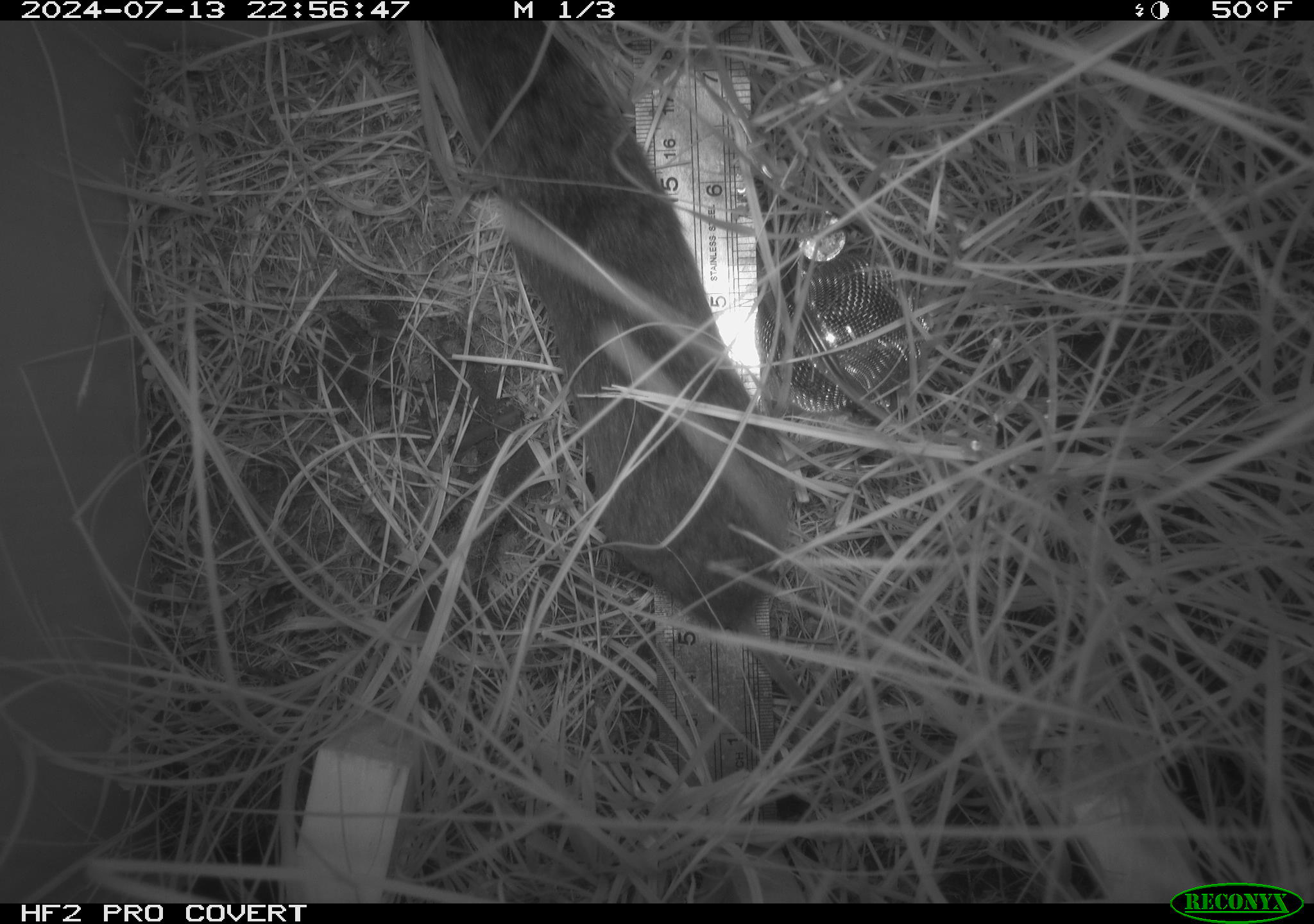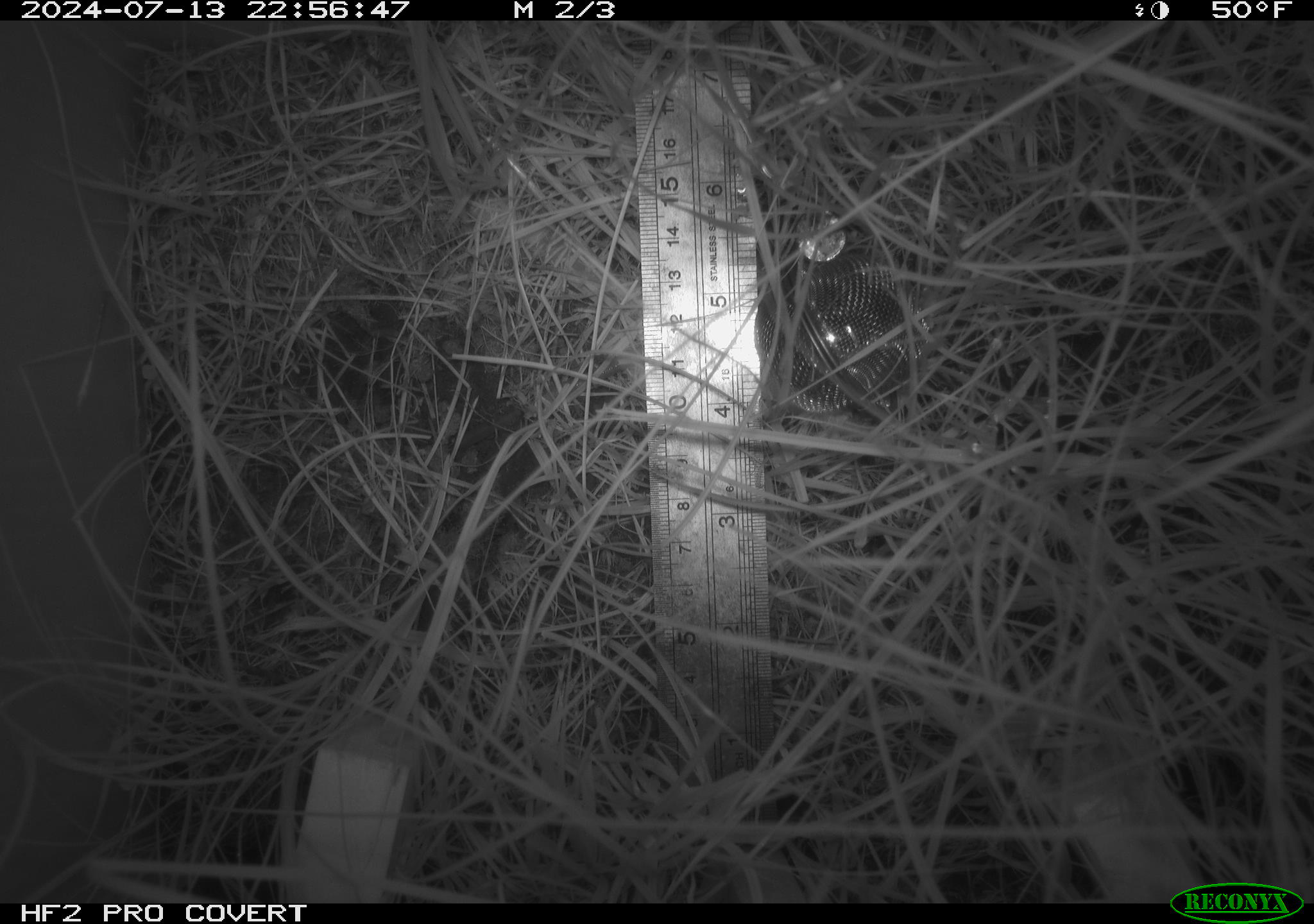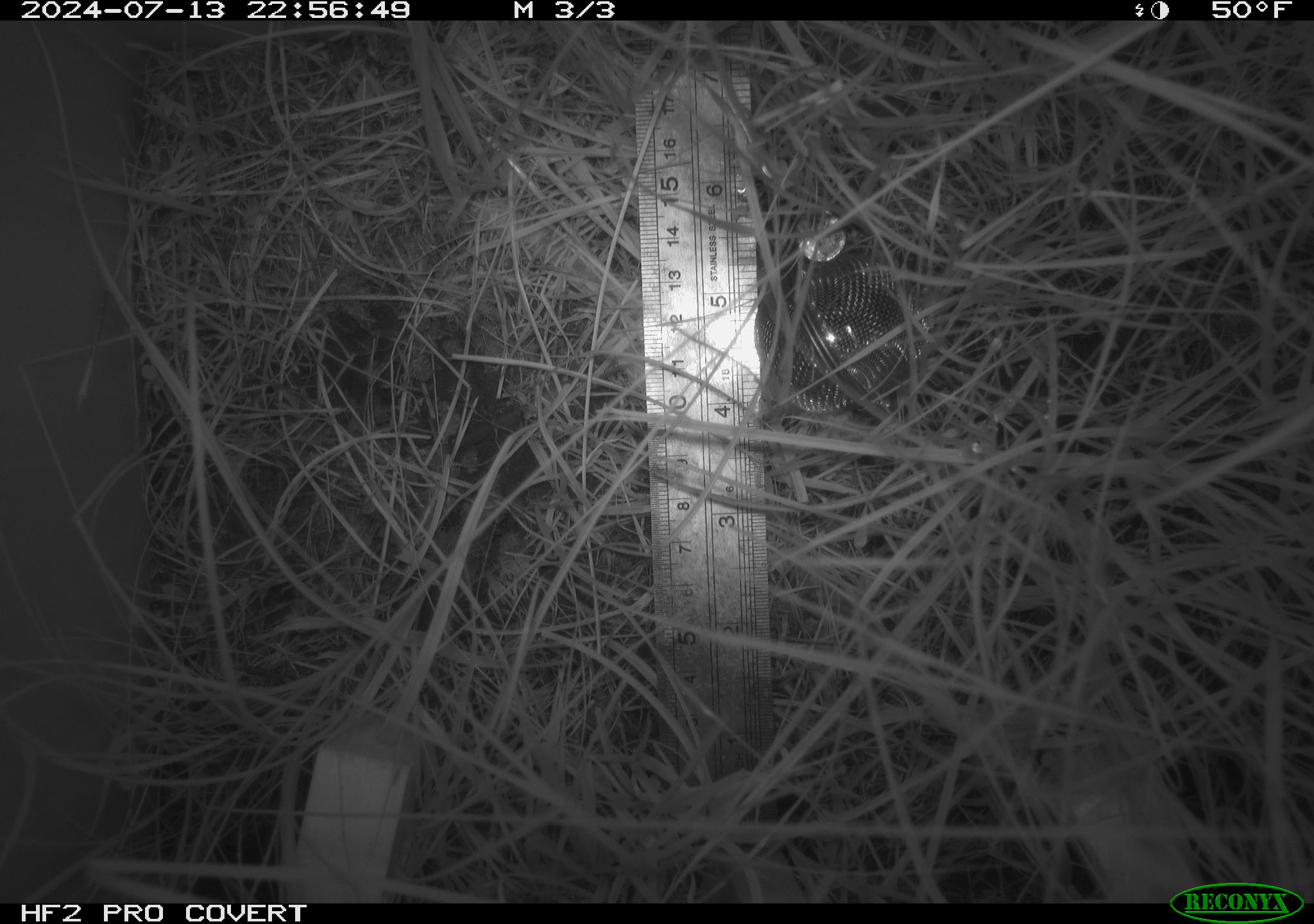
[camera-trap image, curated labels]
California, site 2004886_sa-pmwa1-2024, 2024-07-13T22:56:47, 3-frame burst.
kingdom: Animalia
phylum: Chordata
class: Mammalia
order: Rodentia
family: Cricetidae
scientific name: Arvicolinae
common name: voles, lemmings, and muskrats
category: arvicolinae subfamily